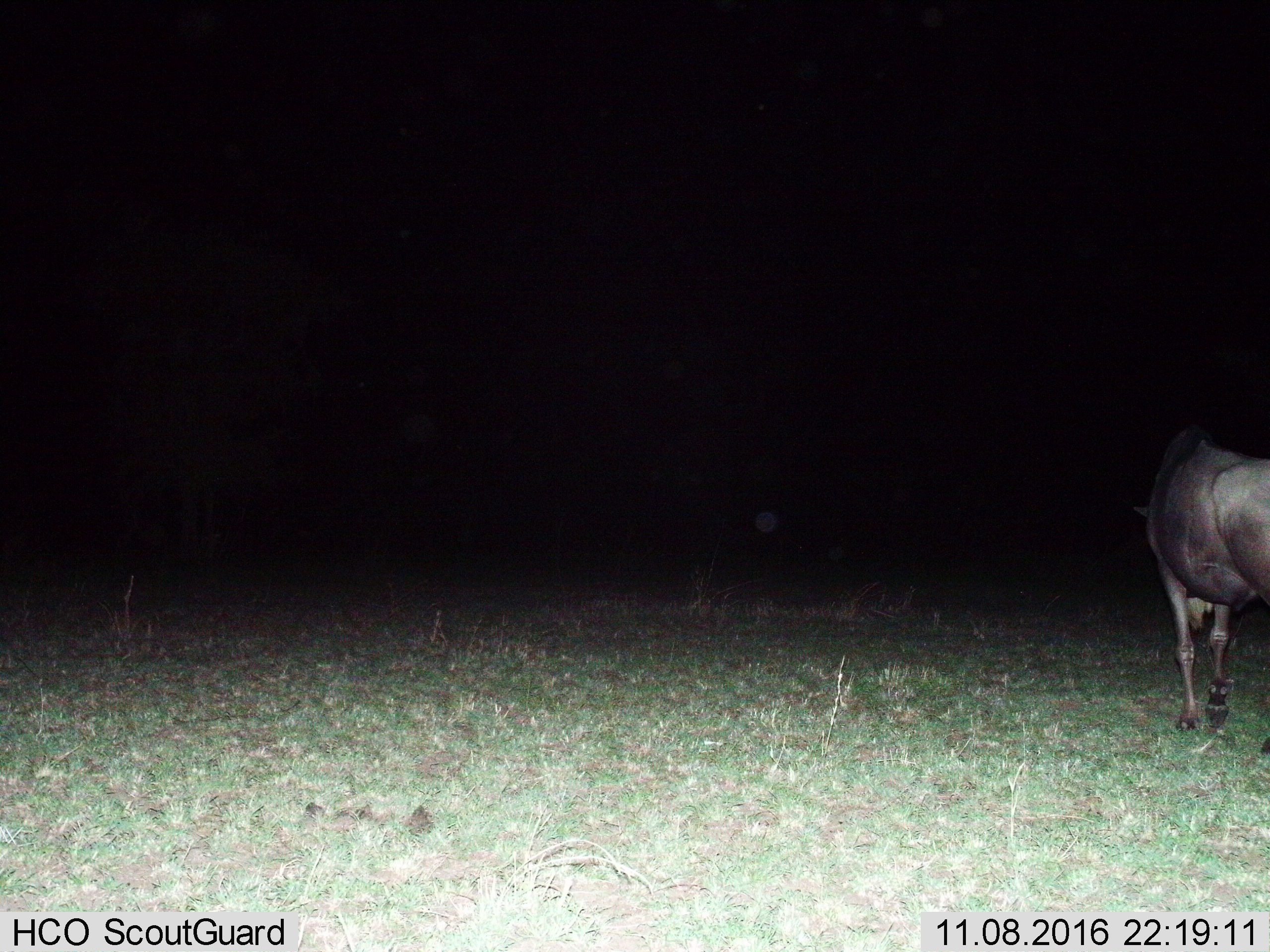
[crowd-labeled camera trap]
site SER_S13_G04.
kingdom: Animalia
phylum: Chordata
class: Mammalia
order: Artiodactyla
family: Bovidae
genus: Connochaetes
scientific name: Connochaetes taurinus taurinus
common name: blue wildebeest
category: wildebeestblue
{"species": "wildebeestblue (blue wildebeest) (Connochaetes taurinus taurinus)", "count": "1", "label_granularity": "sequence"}